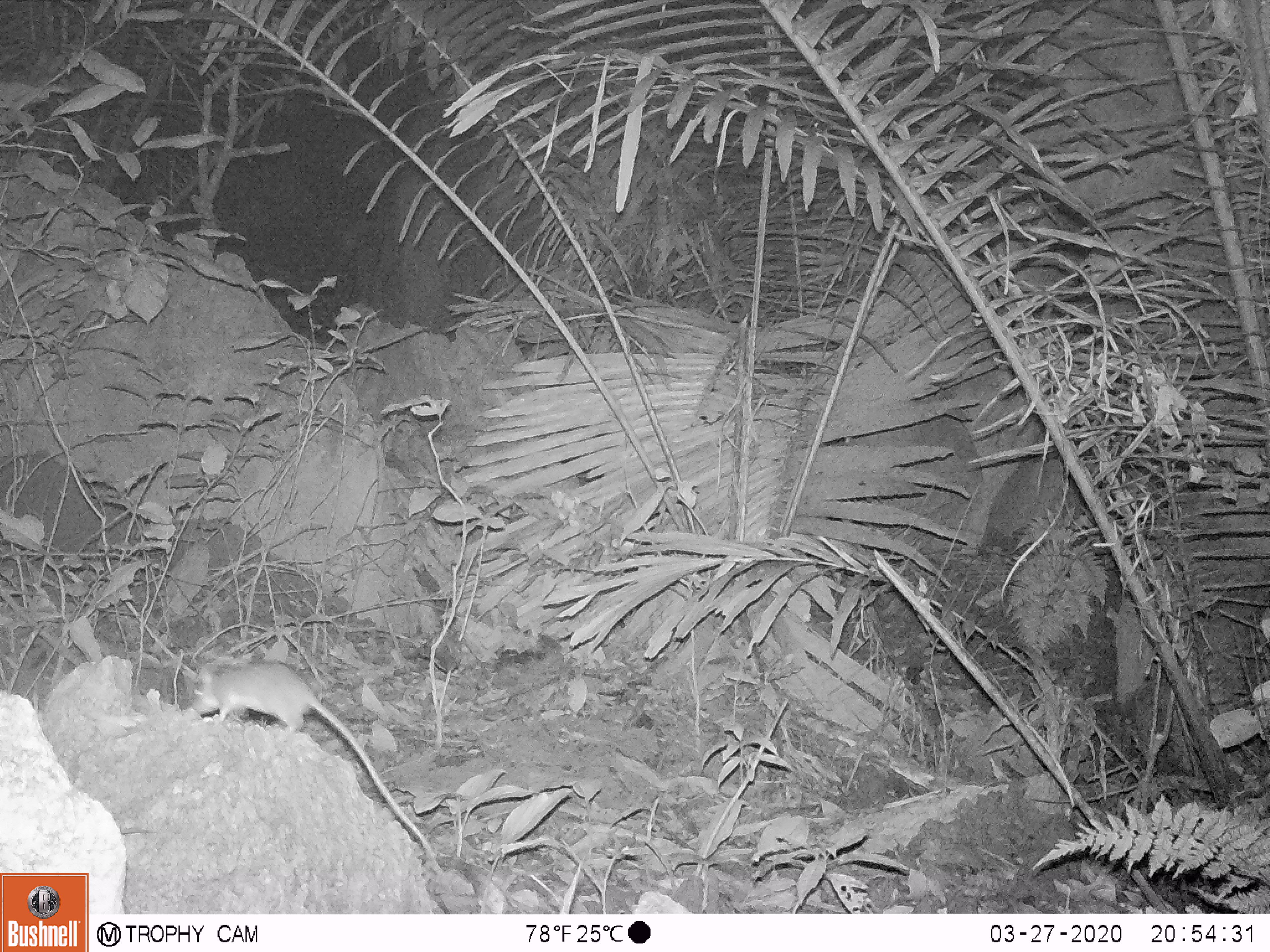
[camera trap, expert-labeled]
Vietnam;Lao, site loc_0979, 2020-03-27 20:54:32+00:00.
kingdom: Animalia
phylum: Chordata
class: Mammalia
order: Rodentia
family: Muridae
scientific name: Muridae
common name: old-world mice and rats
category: unidentified murid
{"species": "unidentified murid (old-world mice and rats) (Muridae)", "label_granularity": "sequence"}